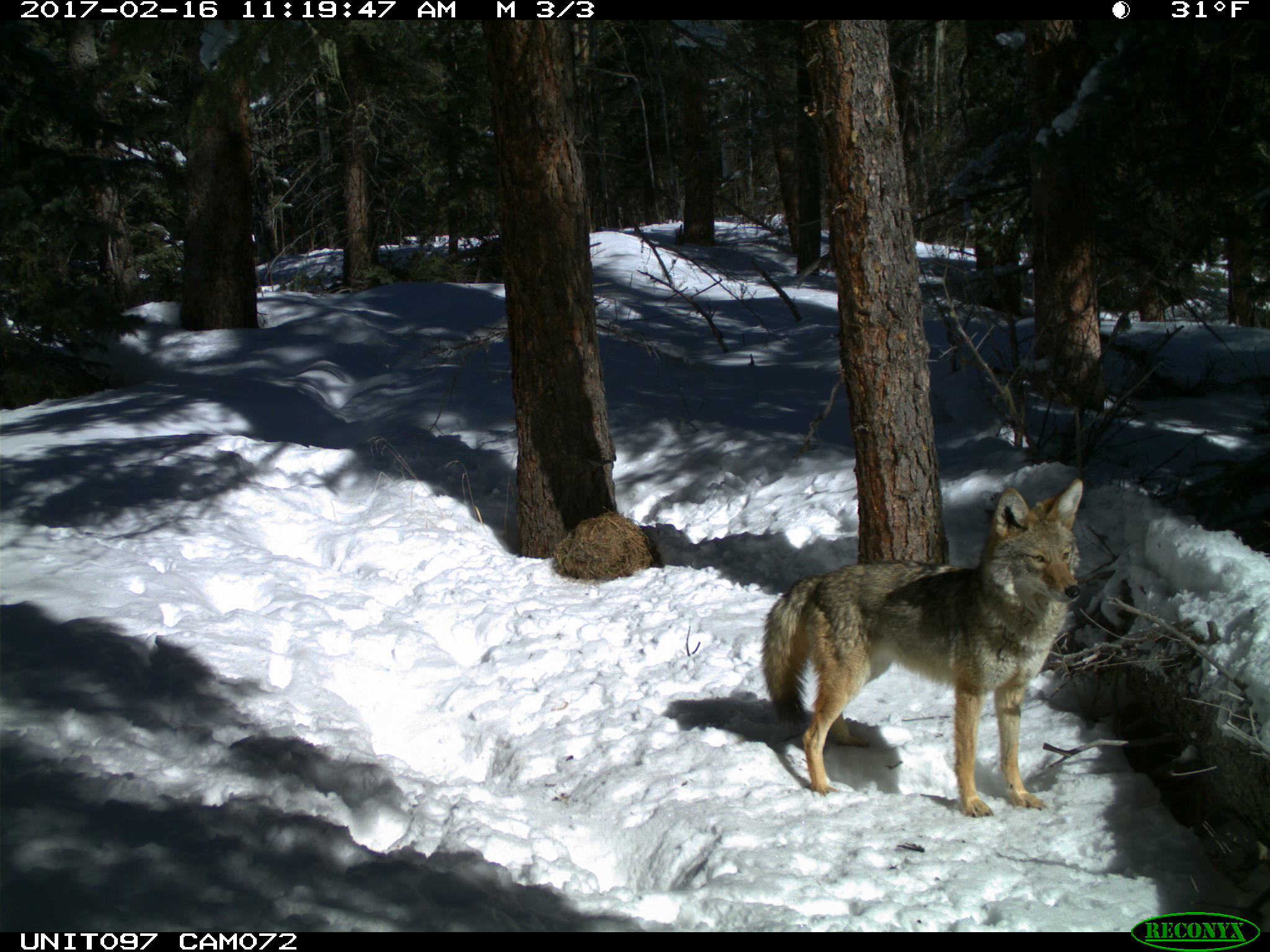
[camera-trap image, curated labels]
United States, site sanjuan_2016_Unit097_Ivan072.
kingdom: Animalia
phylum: Chordata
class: Mammalia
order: Carnivora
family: Canidae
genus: Canis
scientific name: Canis latrans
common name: coyote